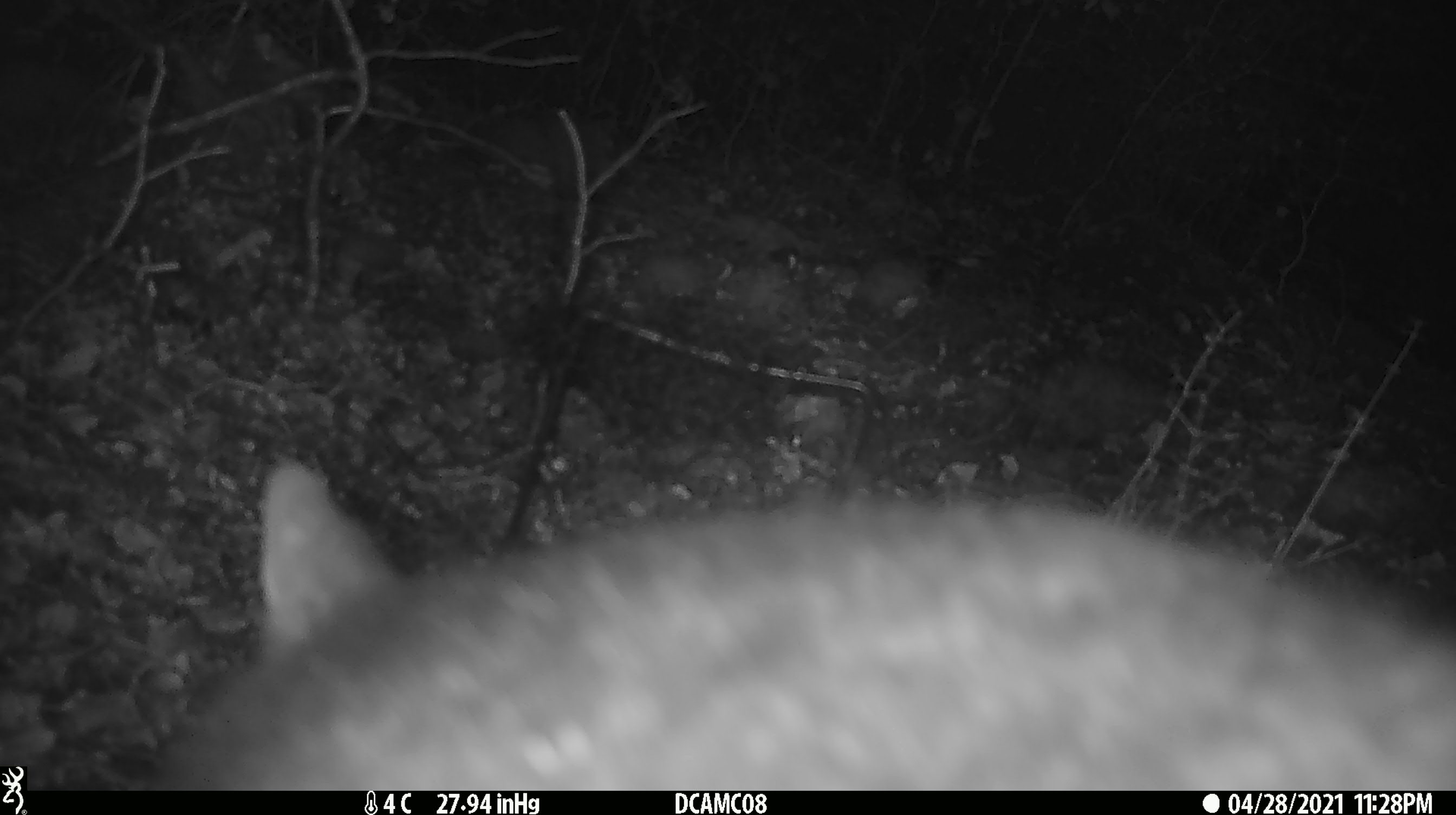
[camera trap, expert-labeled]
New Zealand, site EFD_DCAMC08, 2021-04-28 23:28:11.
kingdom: Animalia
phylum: Chordata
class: Mammalia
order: Diprotodontia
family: Phalangeridae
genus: Trichosurus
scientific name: Trichosurus vulpecula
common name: common brushtail possum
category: possum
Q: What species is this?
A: Possum (common brushtail possum) (Trichosurus vulpecula).